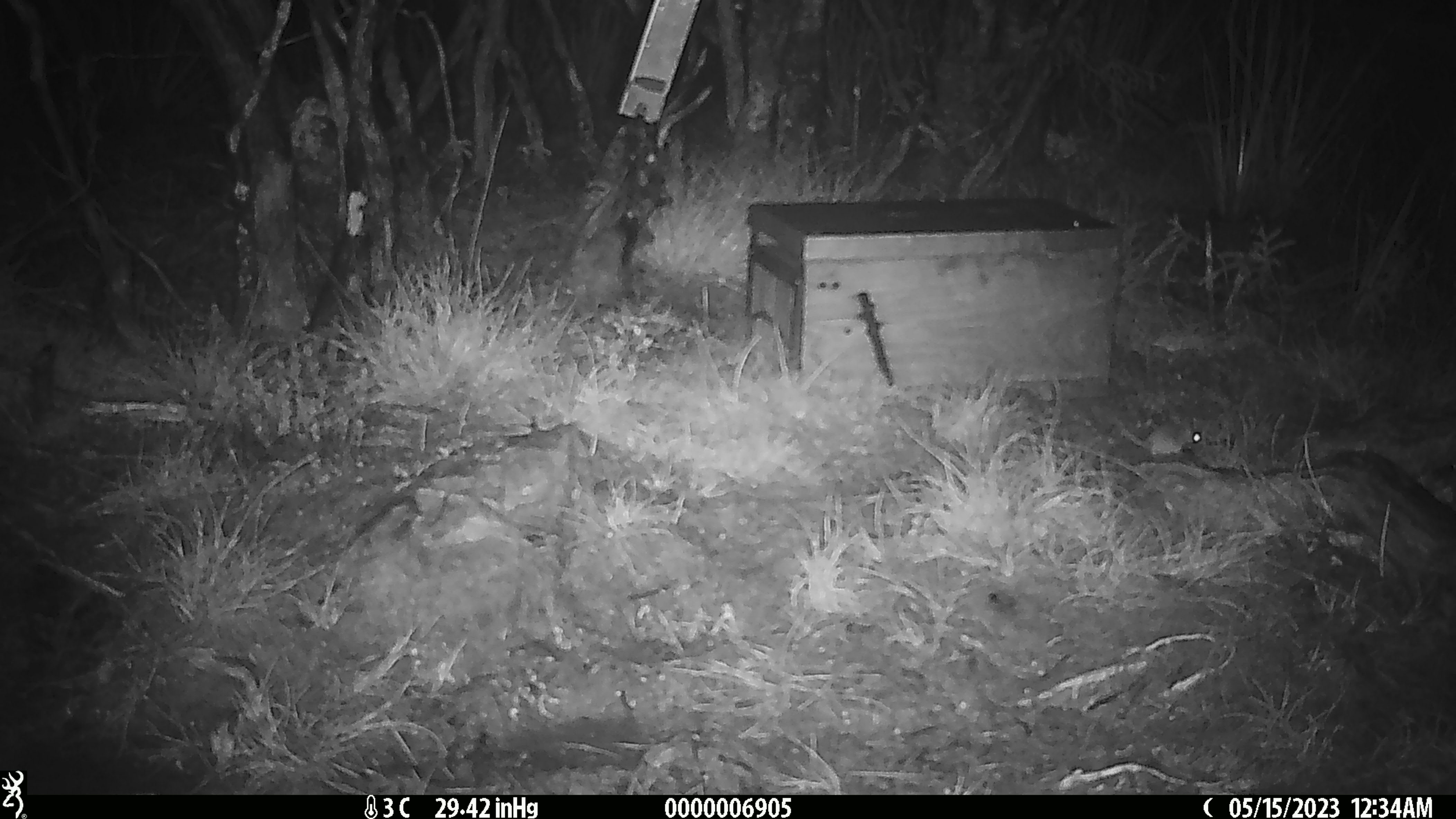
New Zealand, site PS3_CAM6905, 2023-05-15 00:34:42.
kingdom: Animalia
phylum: Chordata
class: Mammalia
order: Rodentia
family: Muridae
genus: Mus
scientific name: Mus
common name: mouse